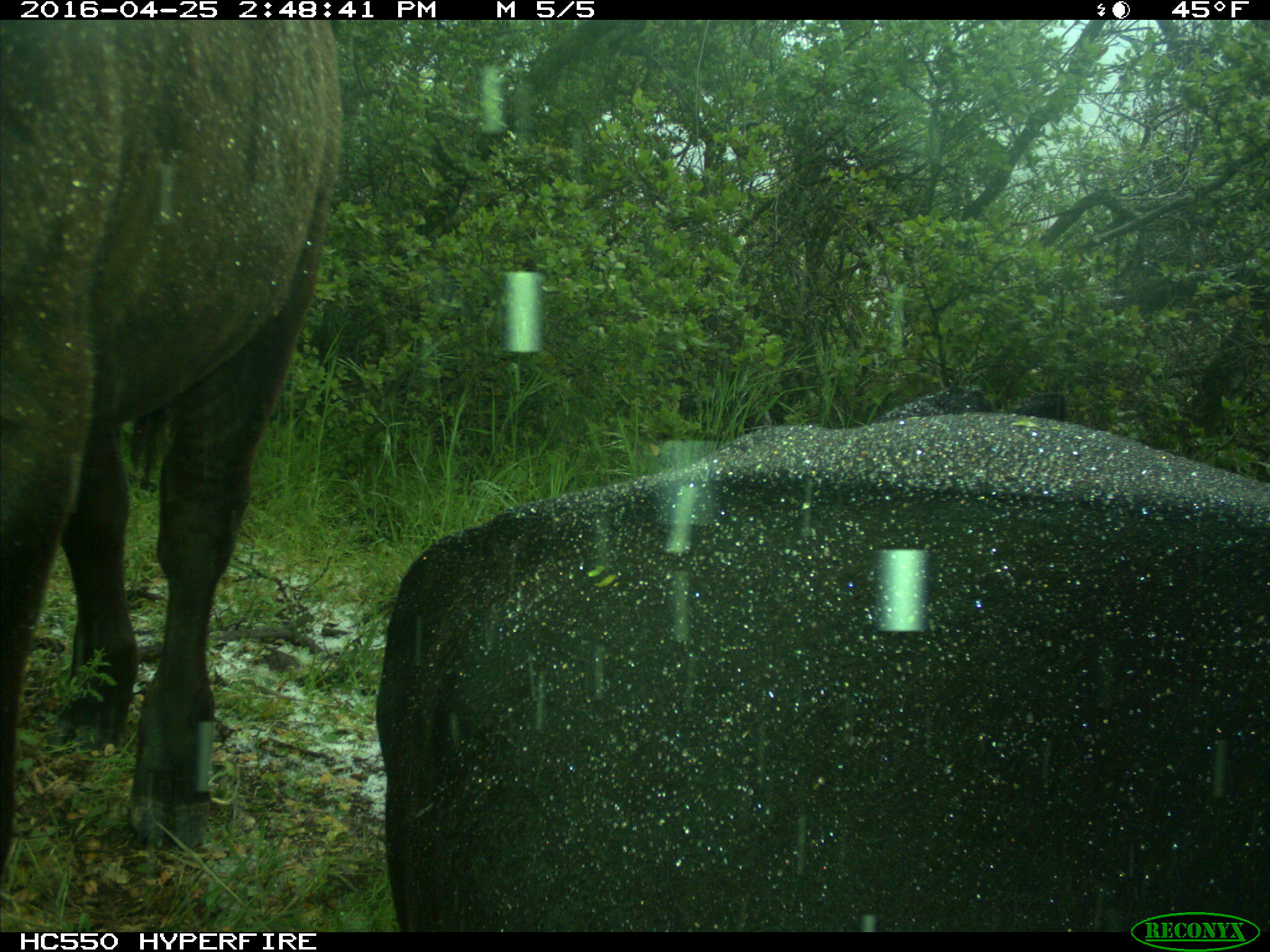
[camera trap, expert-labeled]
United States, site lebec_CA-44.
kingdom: Animalia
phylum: Chordata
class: Mammalia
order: Artiodactyla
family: Bovidae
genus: Bos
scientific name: Bos taurus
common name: domestic cow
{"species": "Bos taurus (domestic cow)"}